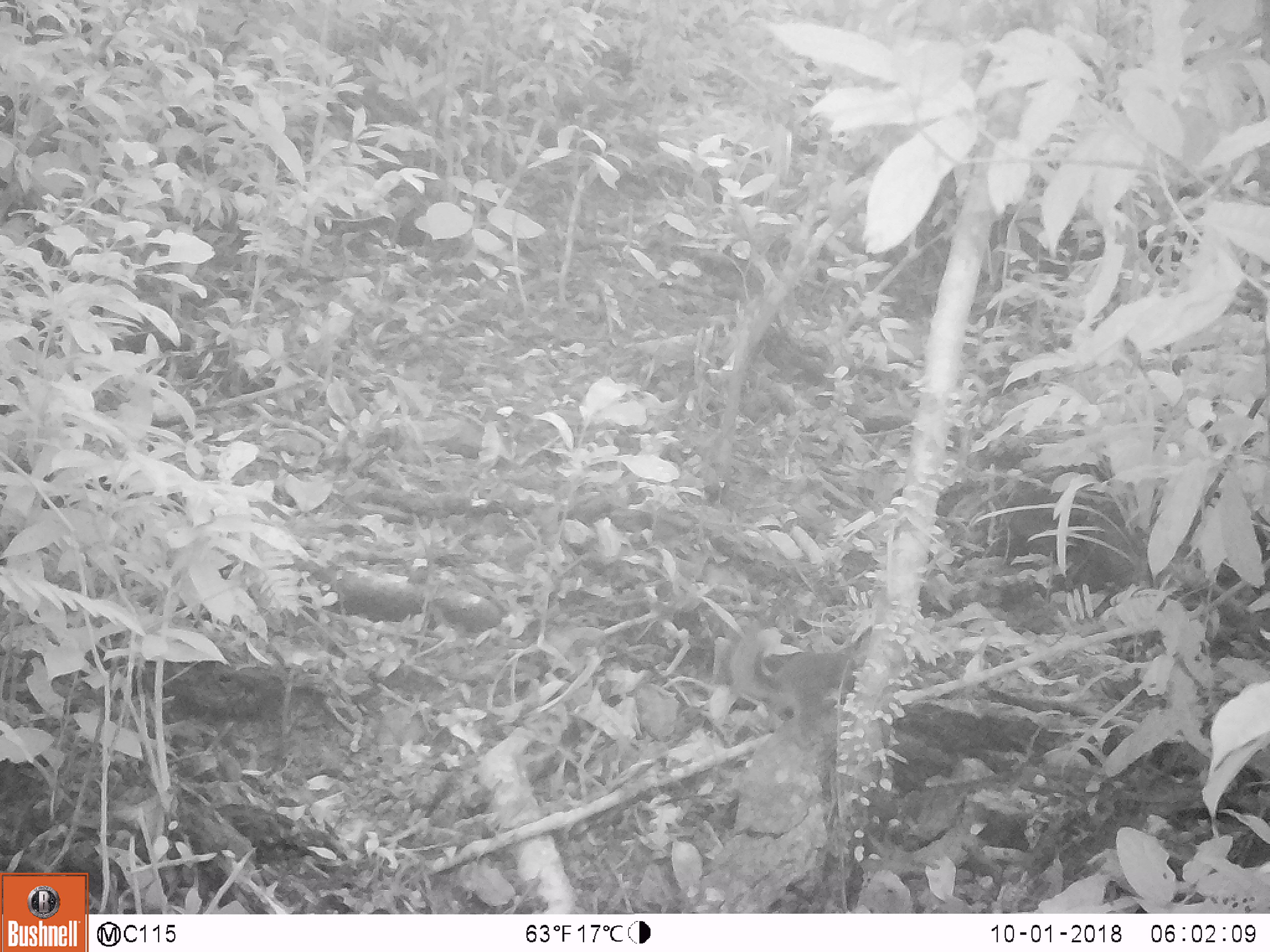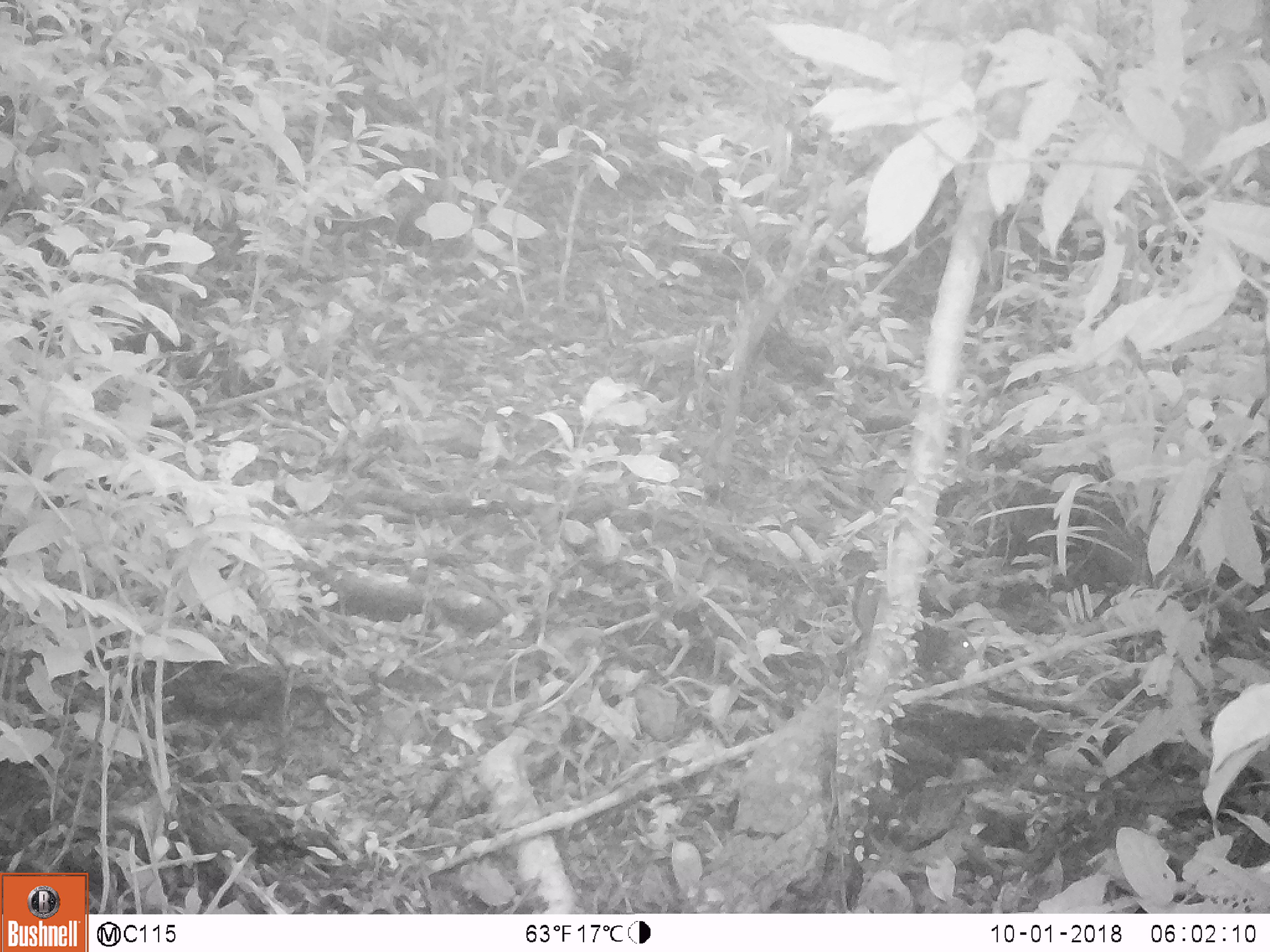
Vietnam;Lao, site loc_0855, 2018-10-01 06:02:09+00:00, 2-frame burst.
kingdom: Animalia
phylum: Chordata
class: Mammalia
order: Rodentia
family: Sciuridae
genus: Dremomys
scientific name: Dremomys rufigenis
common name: red-cheeked squirrel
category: red cheeked squirrel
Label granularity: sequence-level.